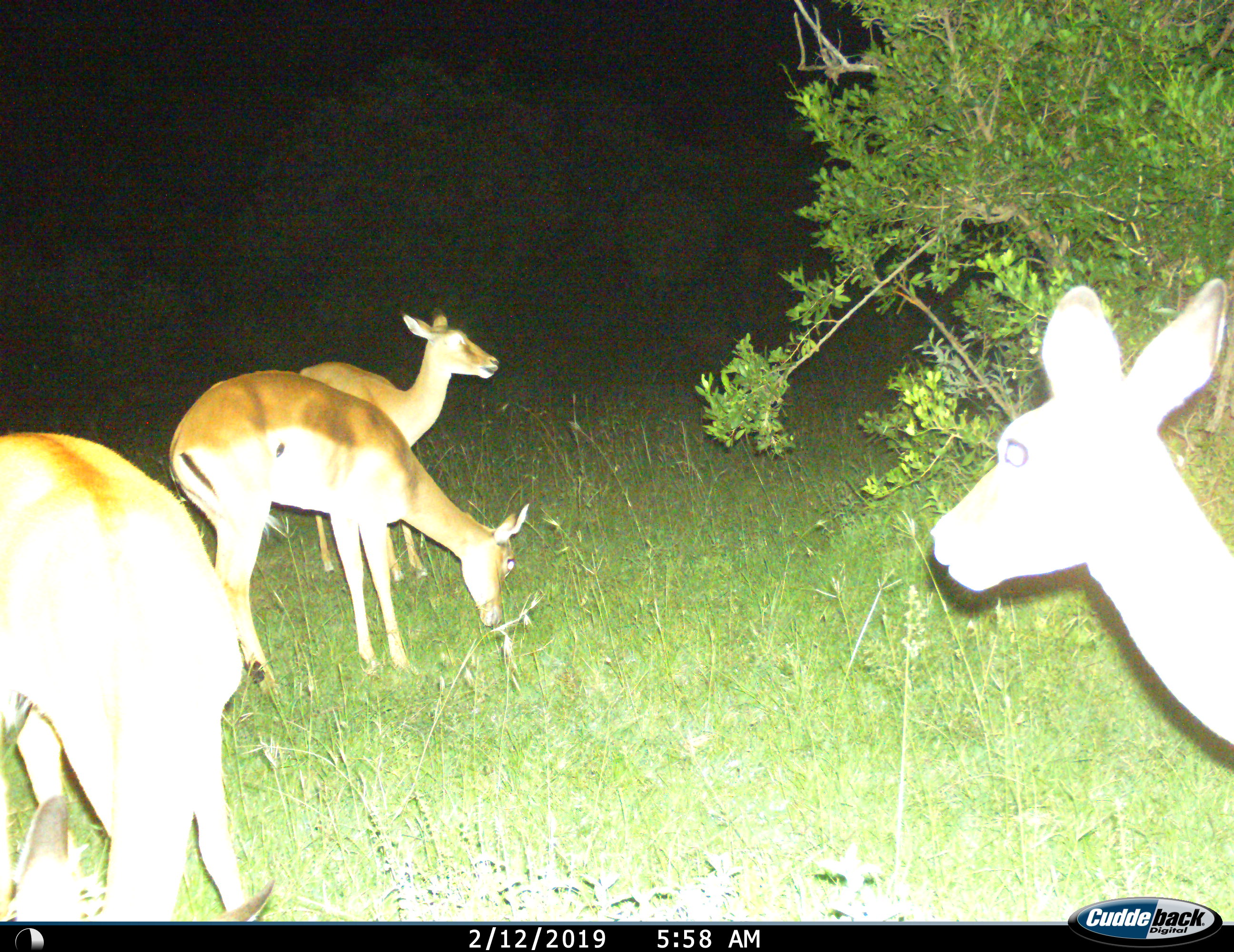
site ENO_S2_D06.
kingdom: Animalia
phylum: Chordata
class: Mammalia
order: Artiodactyla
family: Bovidae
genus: Aepyceros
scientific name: Aepyceros melampus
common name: impala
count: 4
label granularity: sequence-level